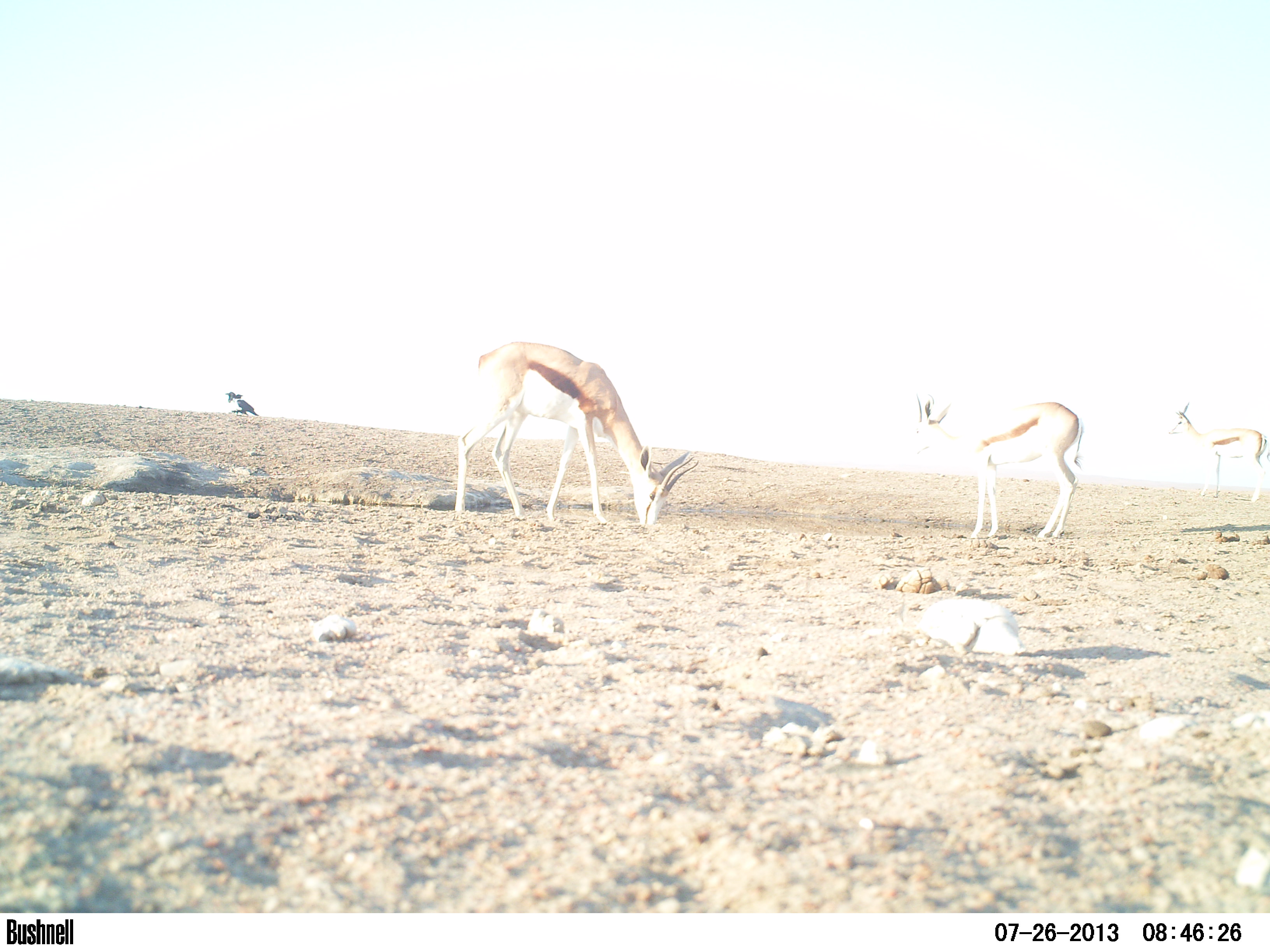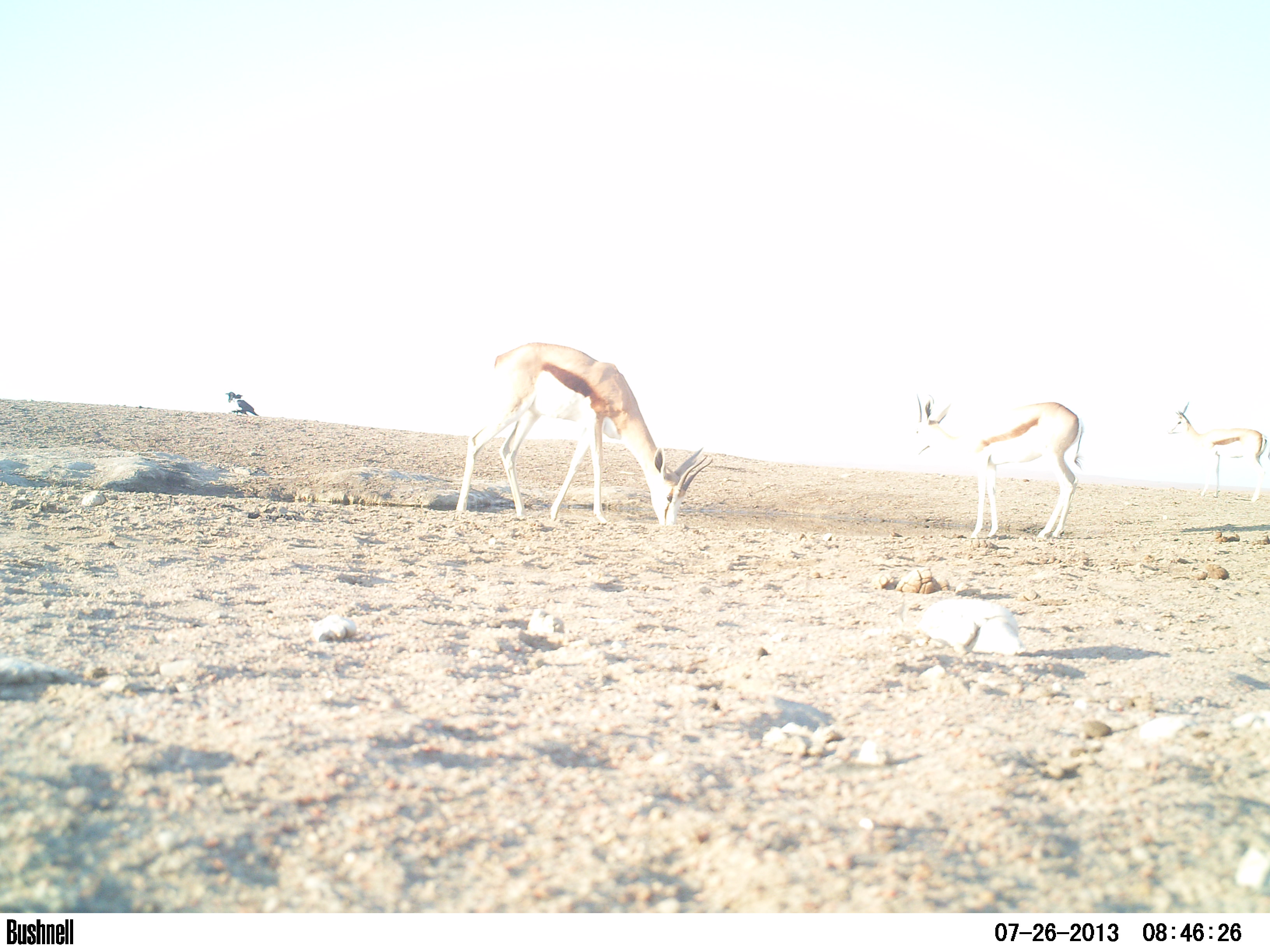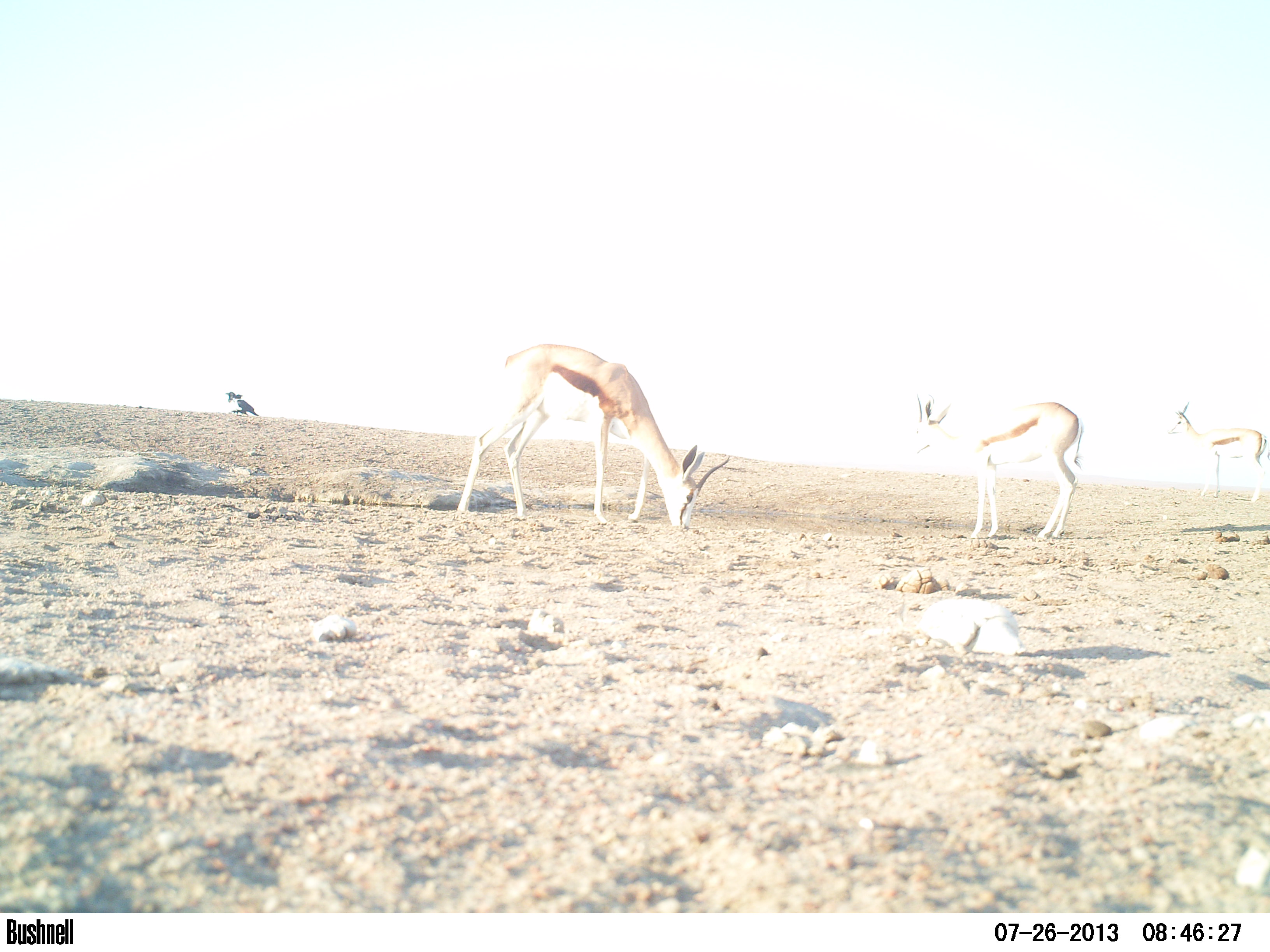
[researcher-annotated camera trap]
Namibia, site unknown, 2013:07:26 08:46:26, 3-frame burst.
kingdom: Animalia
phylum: Chordata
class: Mammalia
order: Artiodactyla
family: Bovidae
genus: Antidorcas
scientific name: Antidorcas marsupialis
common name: springbok